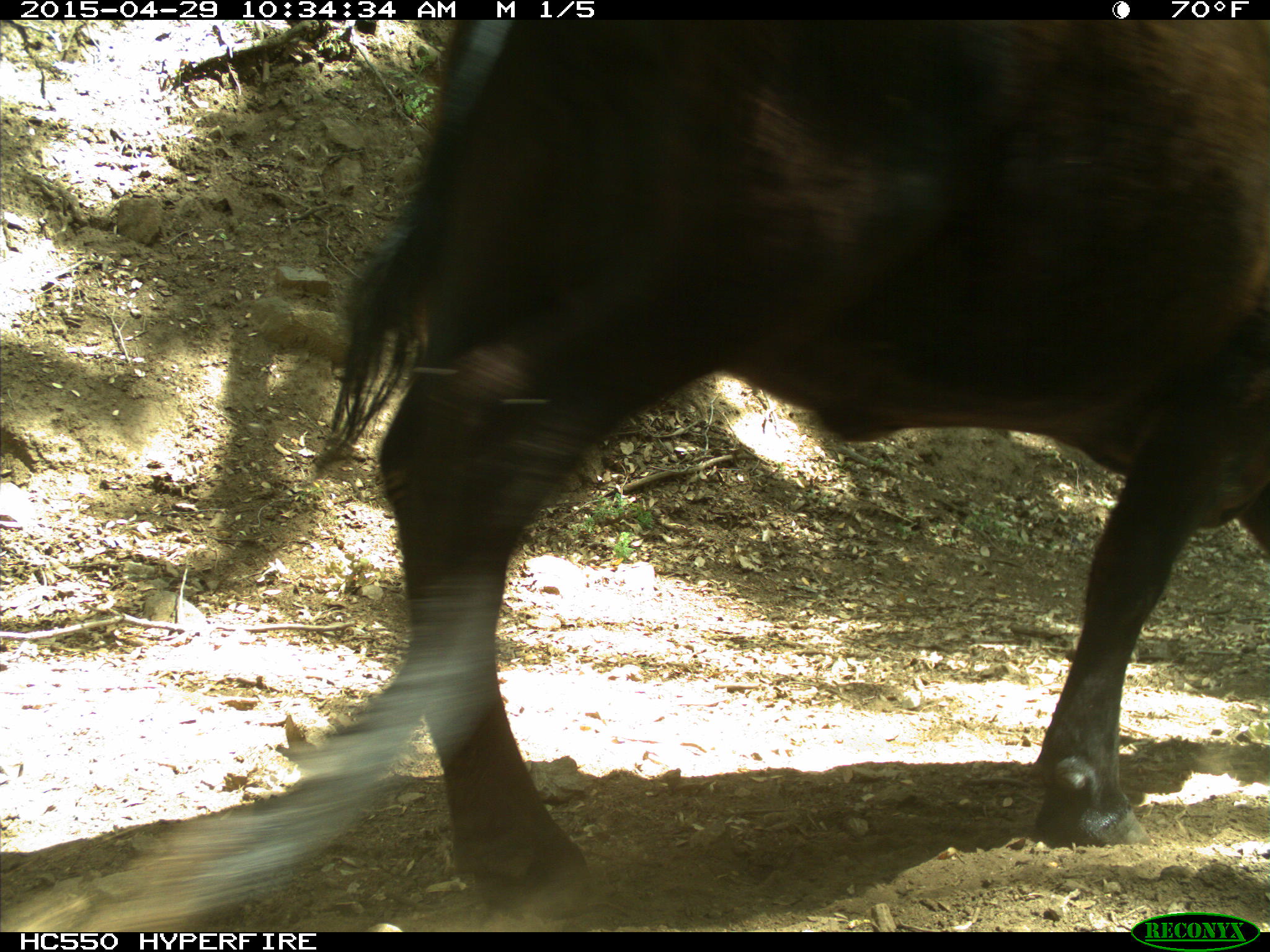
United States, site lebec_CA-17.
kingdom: Animalia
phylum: Chordata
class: Mammalia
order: Artiodactyla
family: Bovidae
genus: Bos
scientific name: Bos taurus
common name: domestic cow